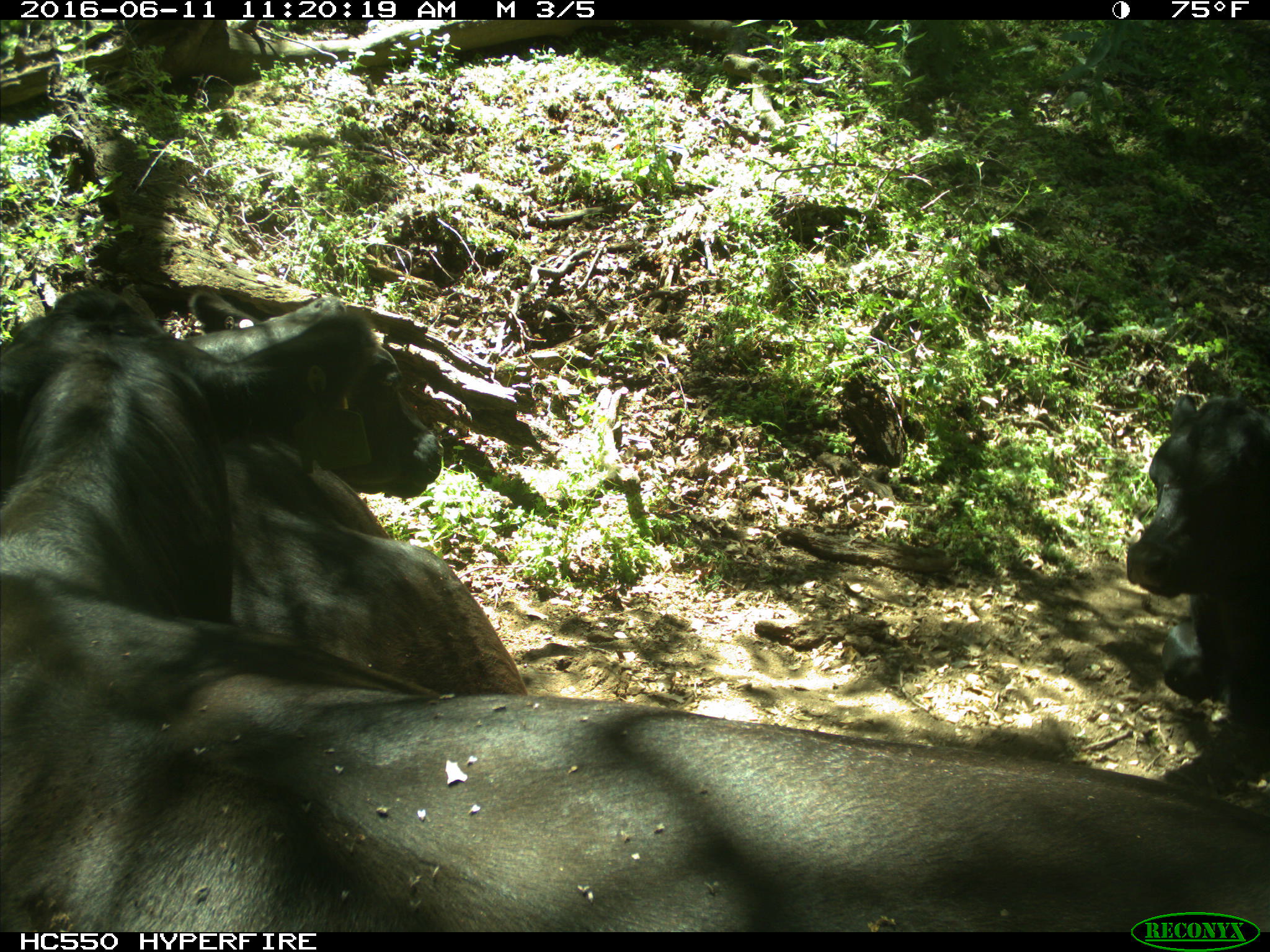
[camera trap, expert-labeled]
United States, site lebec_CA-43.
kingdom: Animalia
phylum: Chordata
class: Mammalia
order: Artiodactyla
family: Bovidae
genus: Bos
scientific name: Bos taurus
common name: domestic cow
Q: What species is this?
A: Bos taurus (domestic cow).